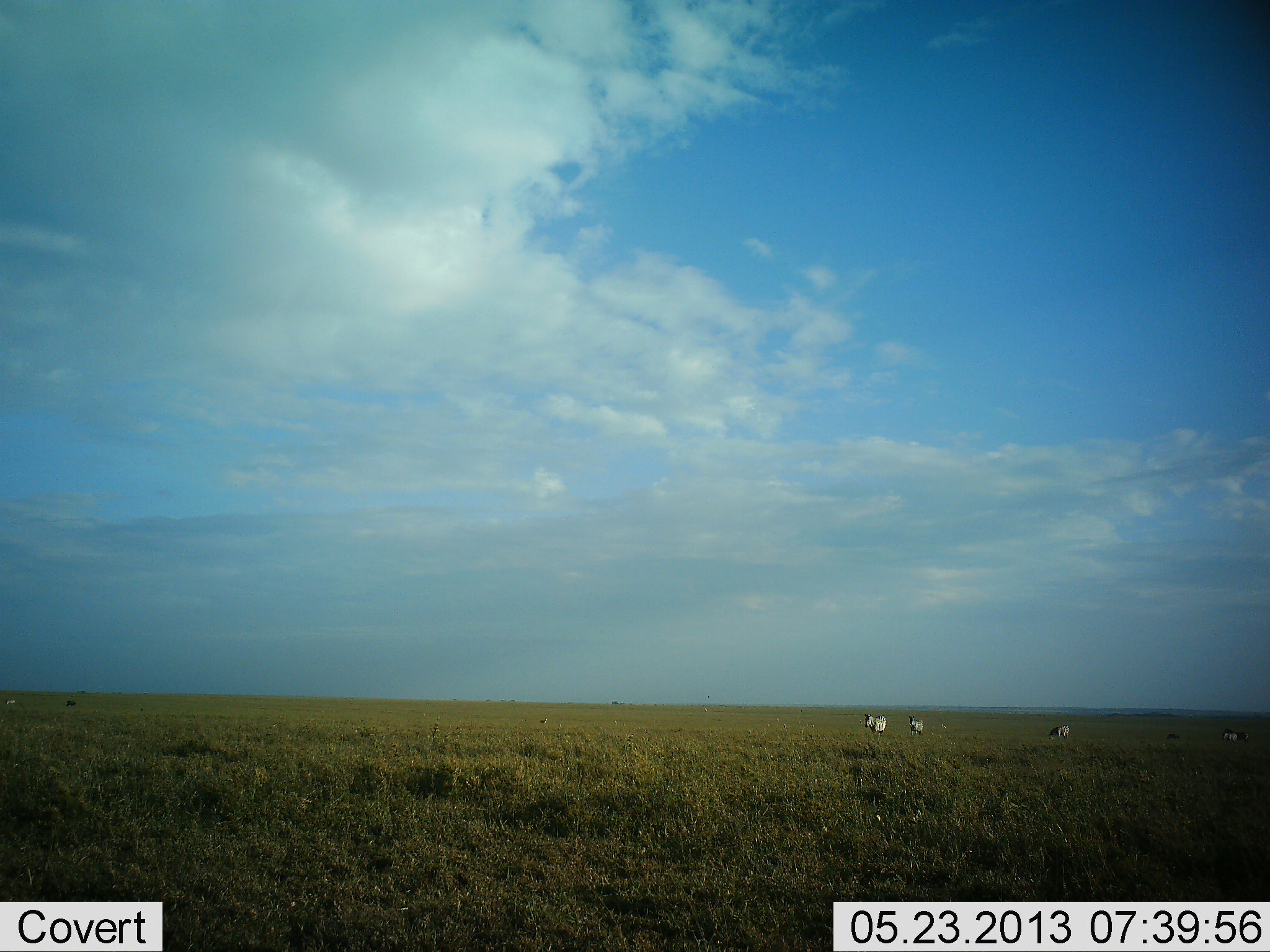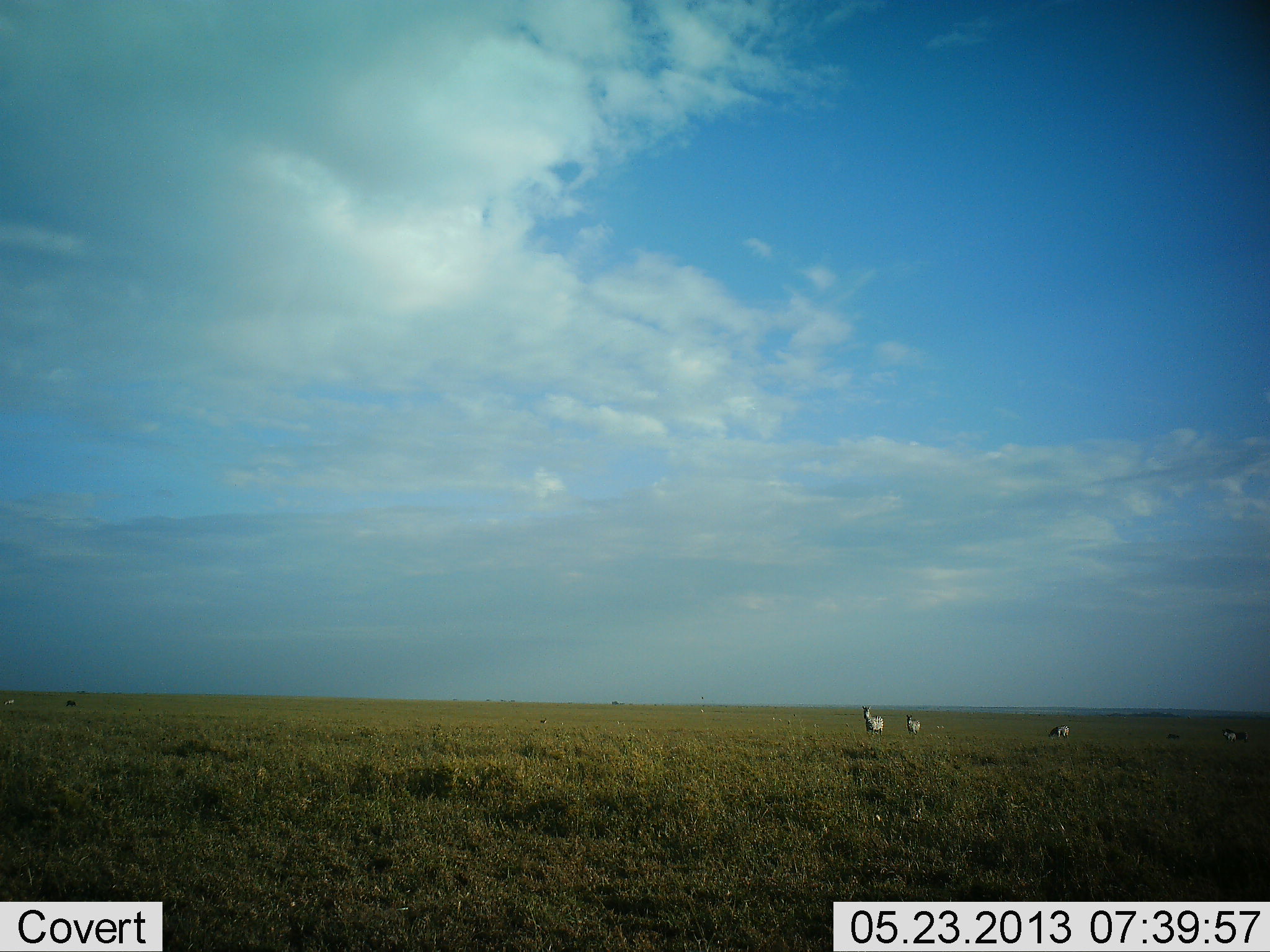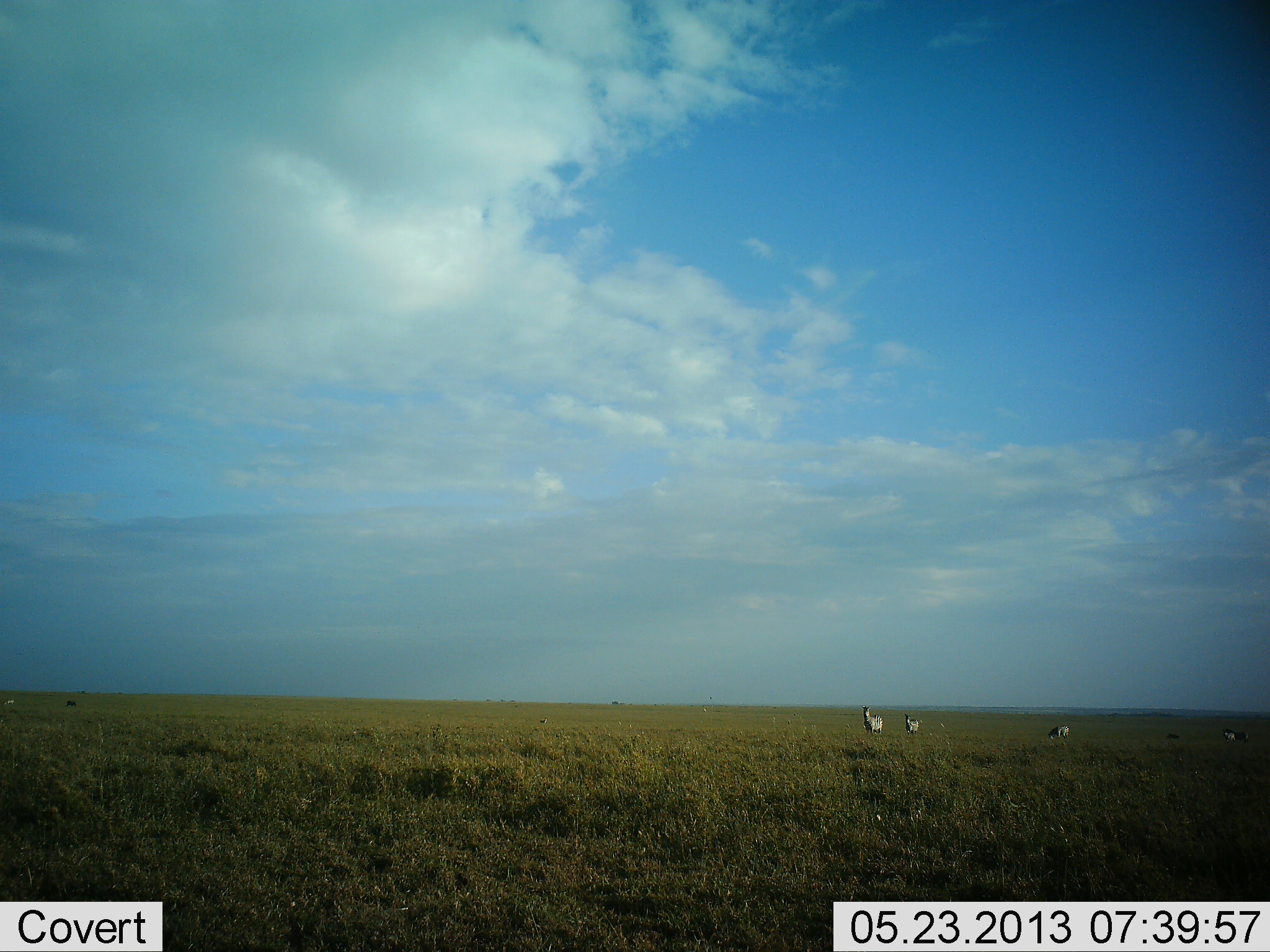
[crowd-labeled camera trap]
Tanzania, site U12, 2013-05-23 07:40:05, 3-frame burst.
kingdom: Animalia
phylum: Chordata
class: Mammalia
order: Perissodactyla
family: Equidae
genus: Equus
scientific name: Equus quagga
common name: plains zebra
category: zebra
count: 4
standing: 59%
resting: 0%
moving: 59%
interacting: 0%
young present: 0%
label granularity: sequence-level